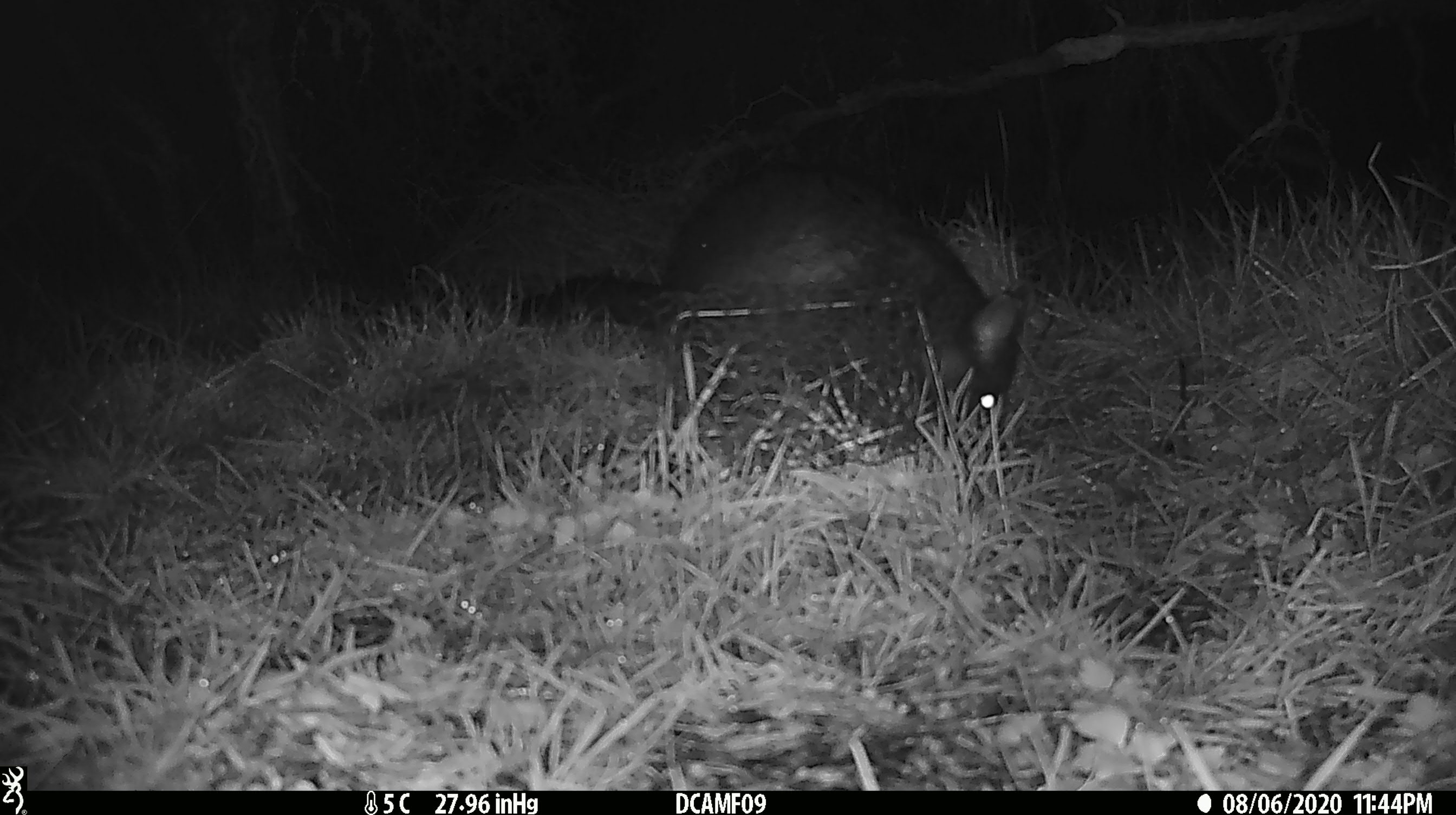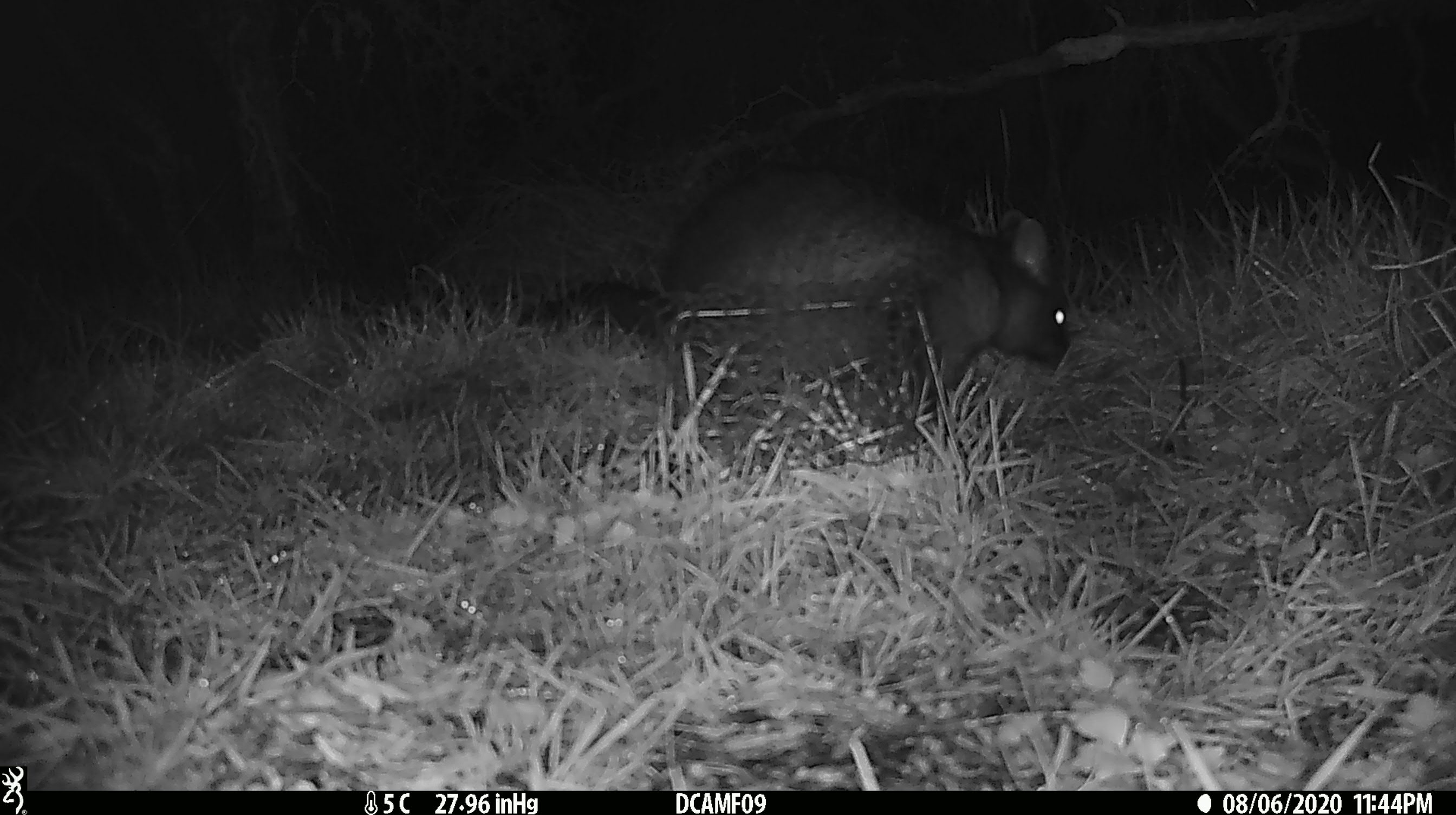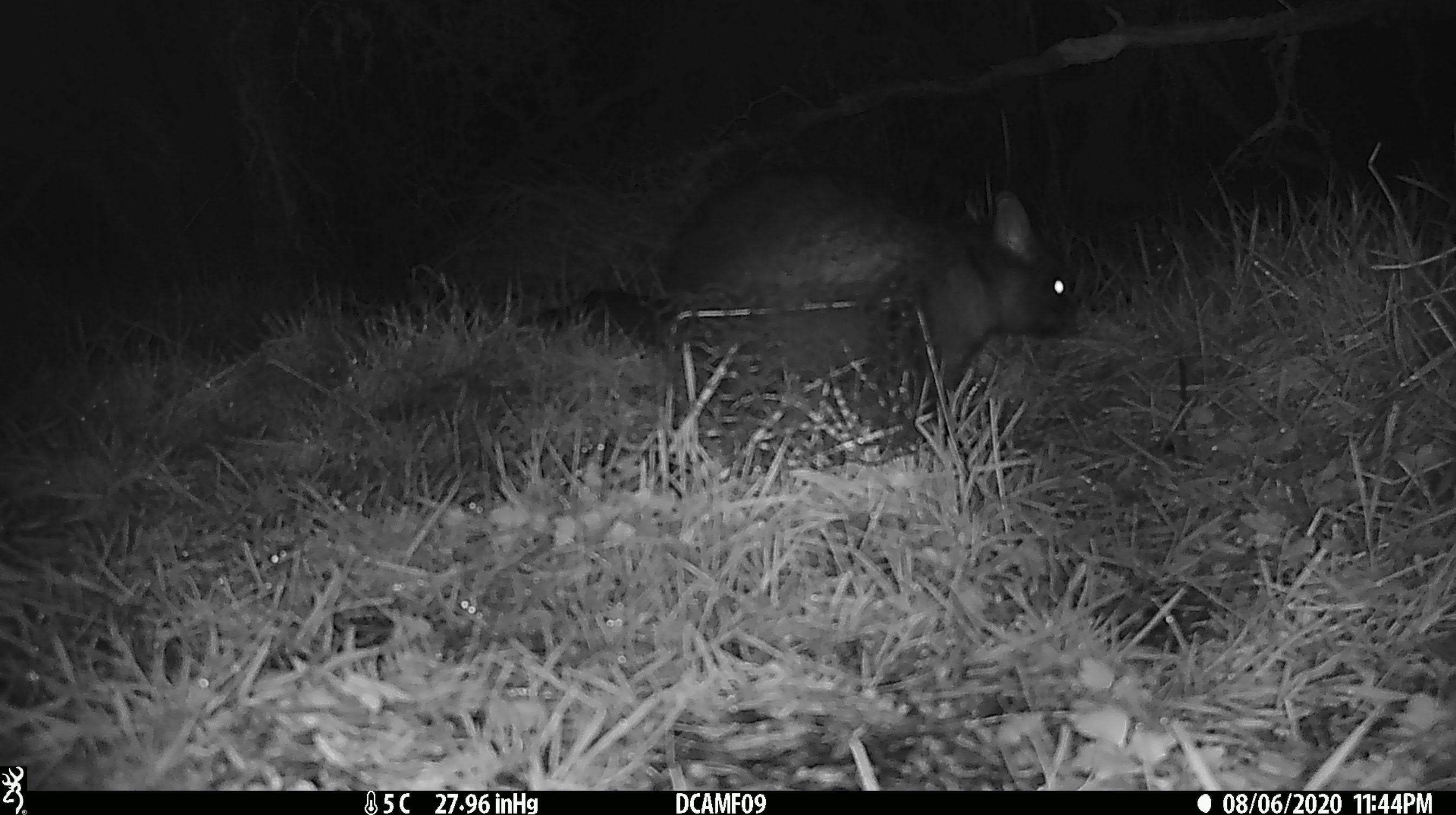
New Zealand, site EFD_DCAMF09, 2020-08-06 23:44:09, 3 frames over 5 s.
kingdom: Animalia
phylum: Chordata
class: Mammalia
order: Diprotodontia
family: Phalangeridae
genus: Trichosurus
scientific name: Trichosurus vulpecula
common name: common brushtail possum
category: possum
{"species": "possum (common brushtail possum) (Trichosurus vulpecula)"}